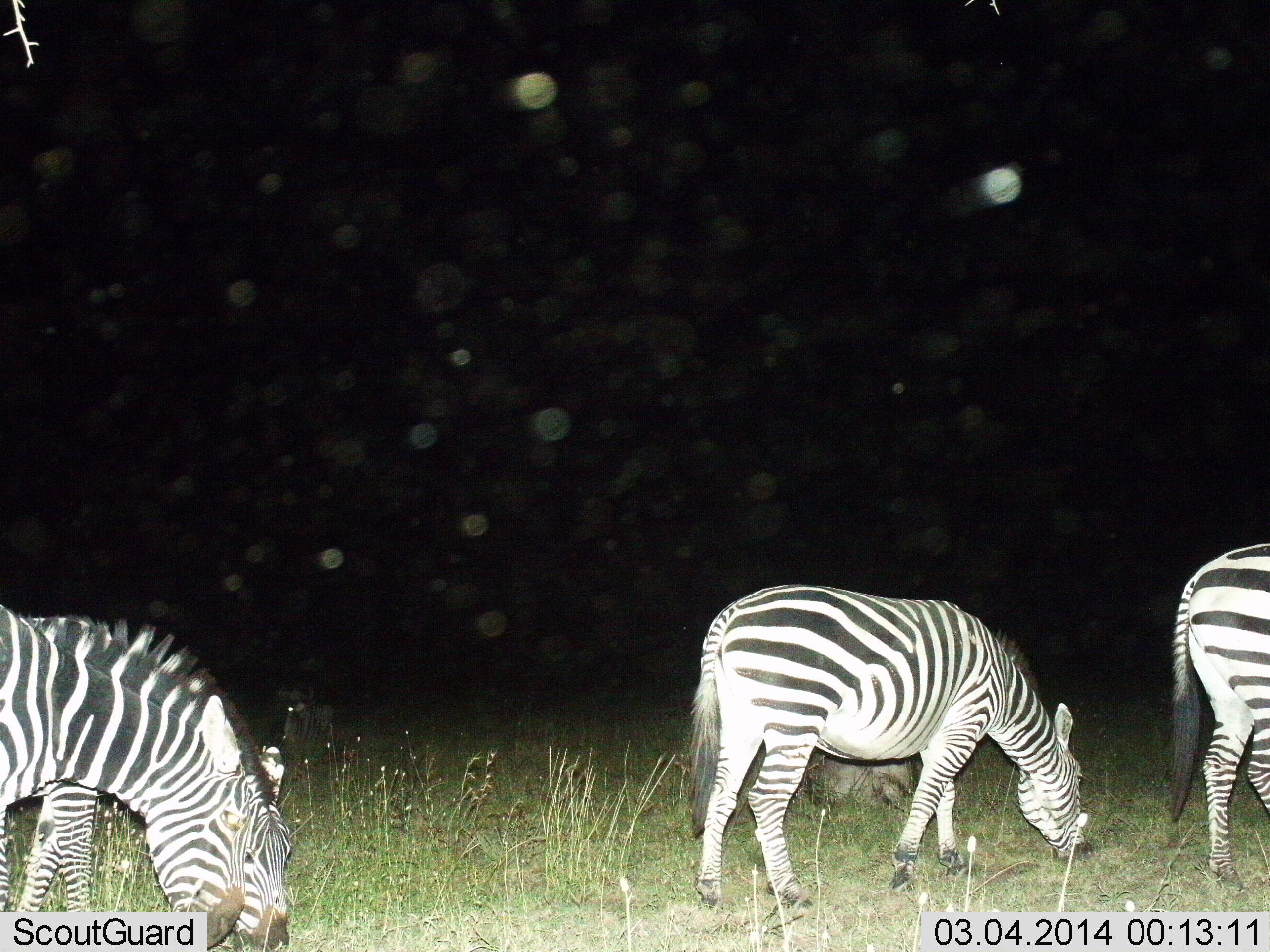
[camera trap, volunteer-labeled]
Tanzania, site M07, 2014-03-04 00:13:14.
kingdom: Animalia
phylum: Chordata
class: Mammalia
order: Perissodactyla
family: Equidae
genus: Equus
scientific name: Equus quagga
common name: plains zebra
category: zebra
Zebra (plains zebra) (Equus quagga), count 4. Behavior (volunteer vote fractions): standing 10%, resting 0%, moving 0%, interacting 0%. Young present (vote fraction): 0%. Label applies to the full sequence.